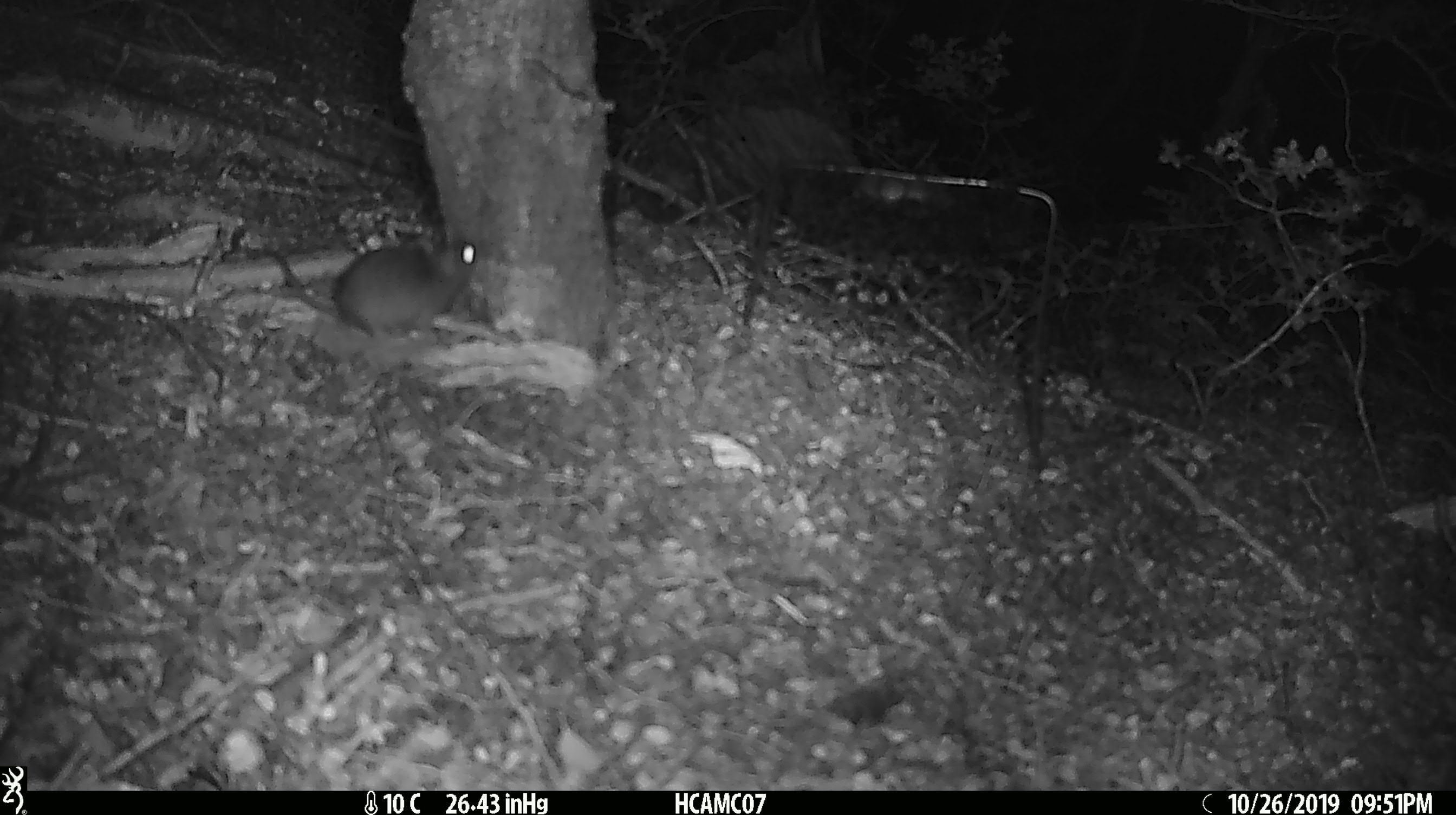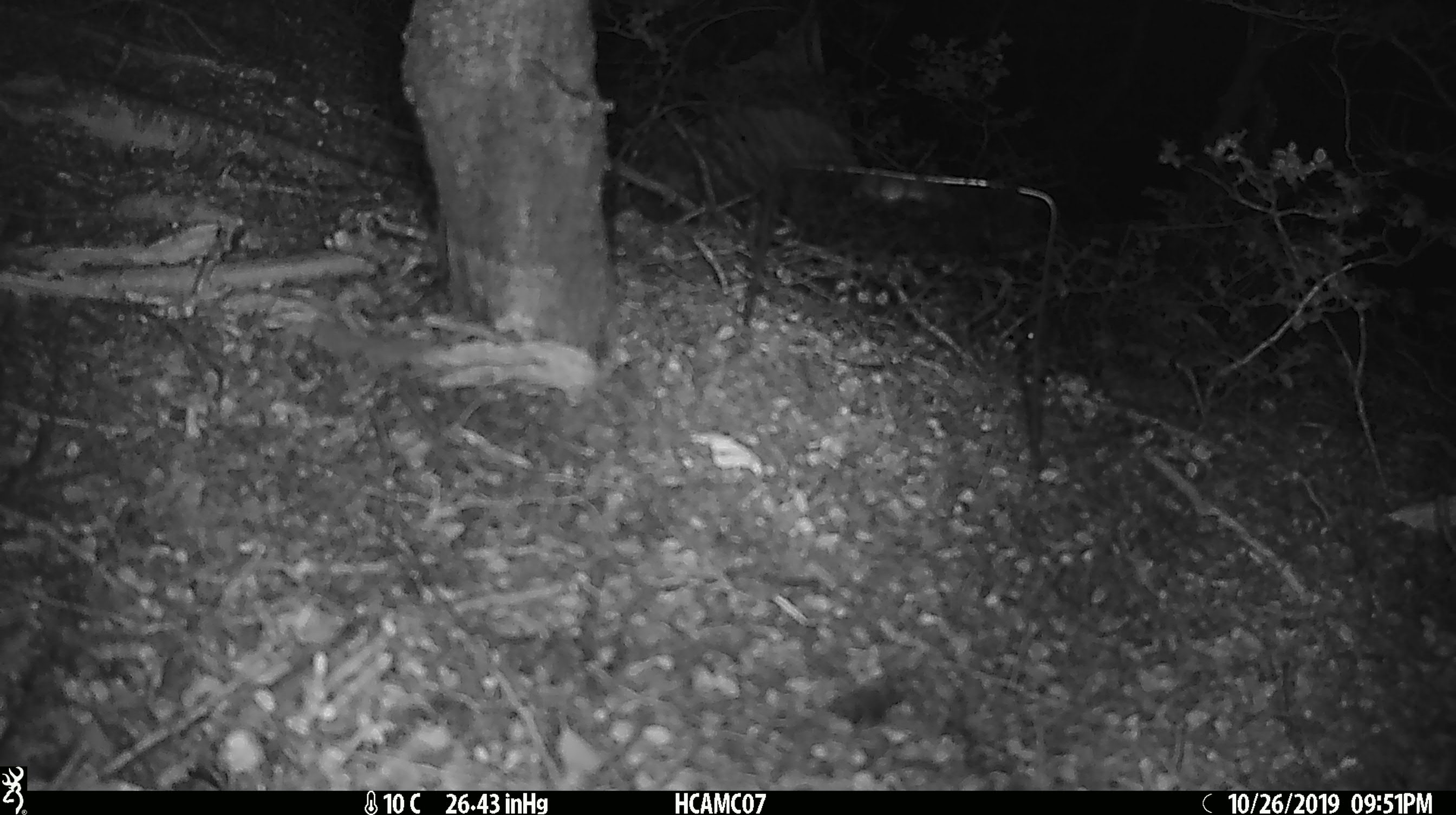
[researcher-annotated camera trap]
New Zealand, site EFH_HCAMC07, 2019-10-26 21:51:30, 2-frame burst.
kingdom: Animalia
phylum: Chordata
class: Mammalia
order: Rodentia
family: Muridae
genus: Mus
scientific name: Mus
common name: mouse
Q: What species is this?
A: Mouse (Mus).